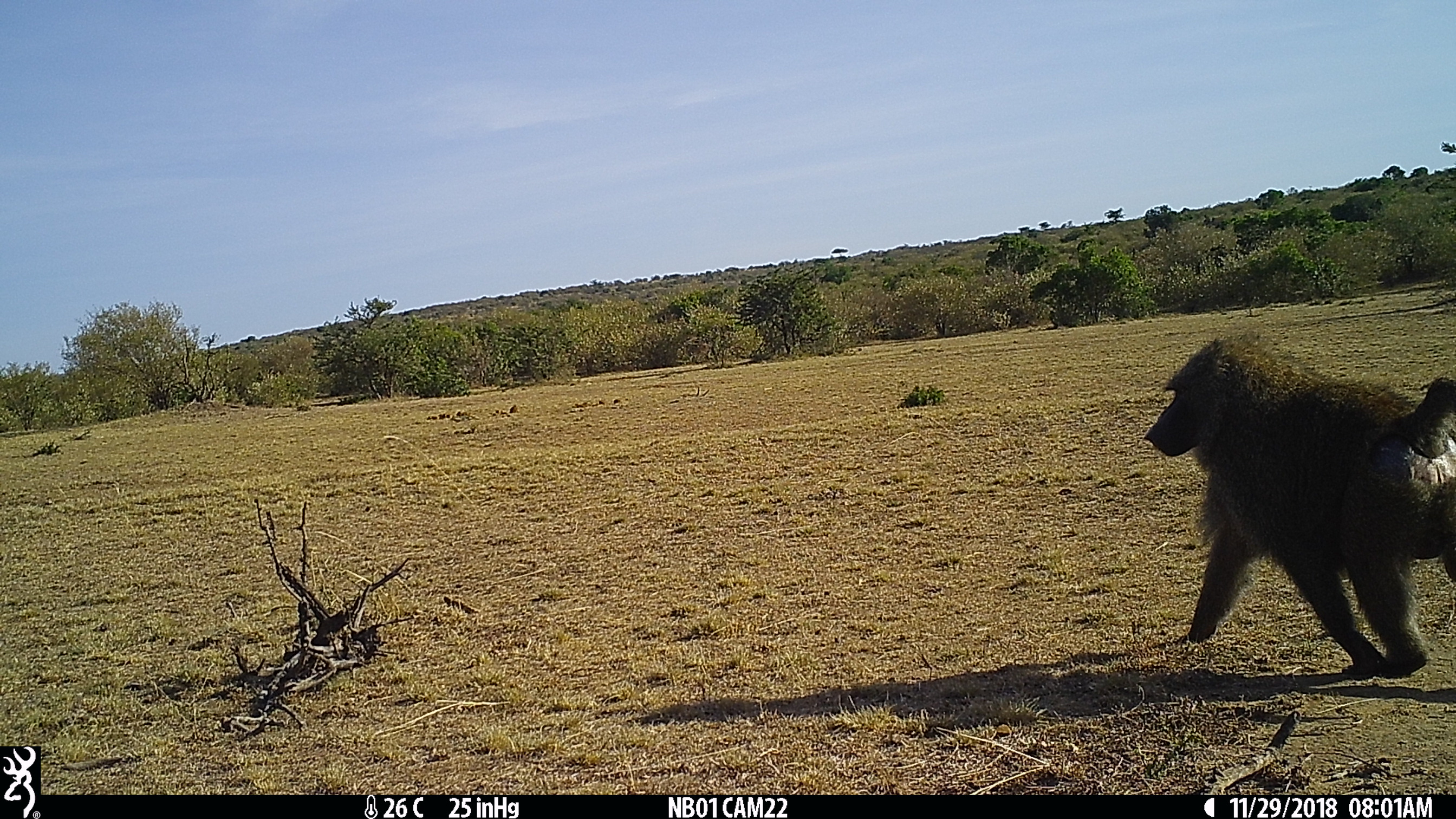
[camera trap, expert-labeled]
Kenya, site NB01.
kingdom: Animalia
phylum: Chordata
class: Mammalia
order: Primates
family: Cercopithecidae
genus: Papio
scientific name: Papio anubis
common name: olive baboon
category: baboon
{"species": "baboon (olive baboon) (Papio anubis)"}